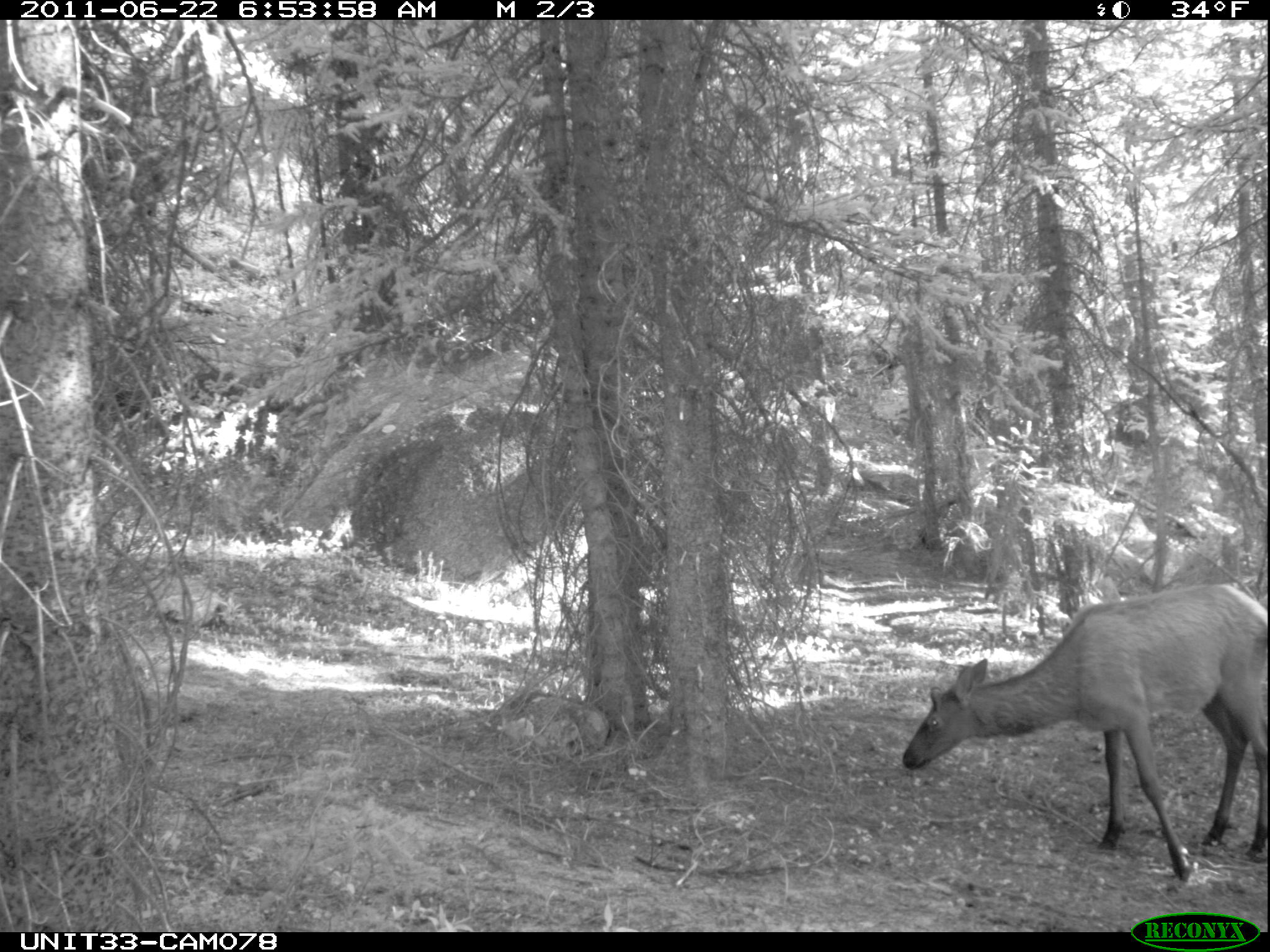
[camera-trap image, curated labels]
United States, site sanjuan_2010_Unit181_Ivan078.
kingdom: Animalia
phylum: Chordata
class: Mammalia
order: Artiodactyla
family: Cervidae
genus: Cervus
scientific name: Cervus elaphus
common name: red deer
Cervus elaphus (red deer).